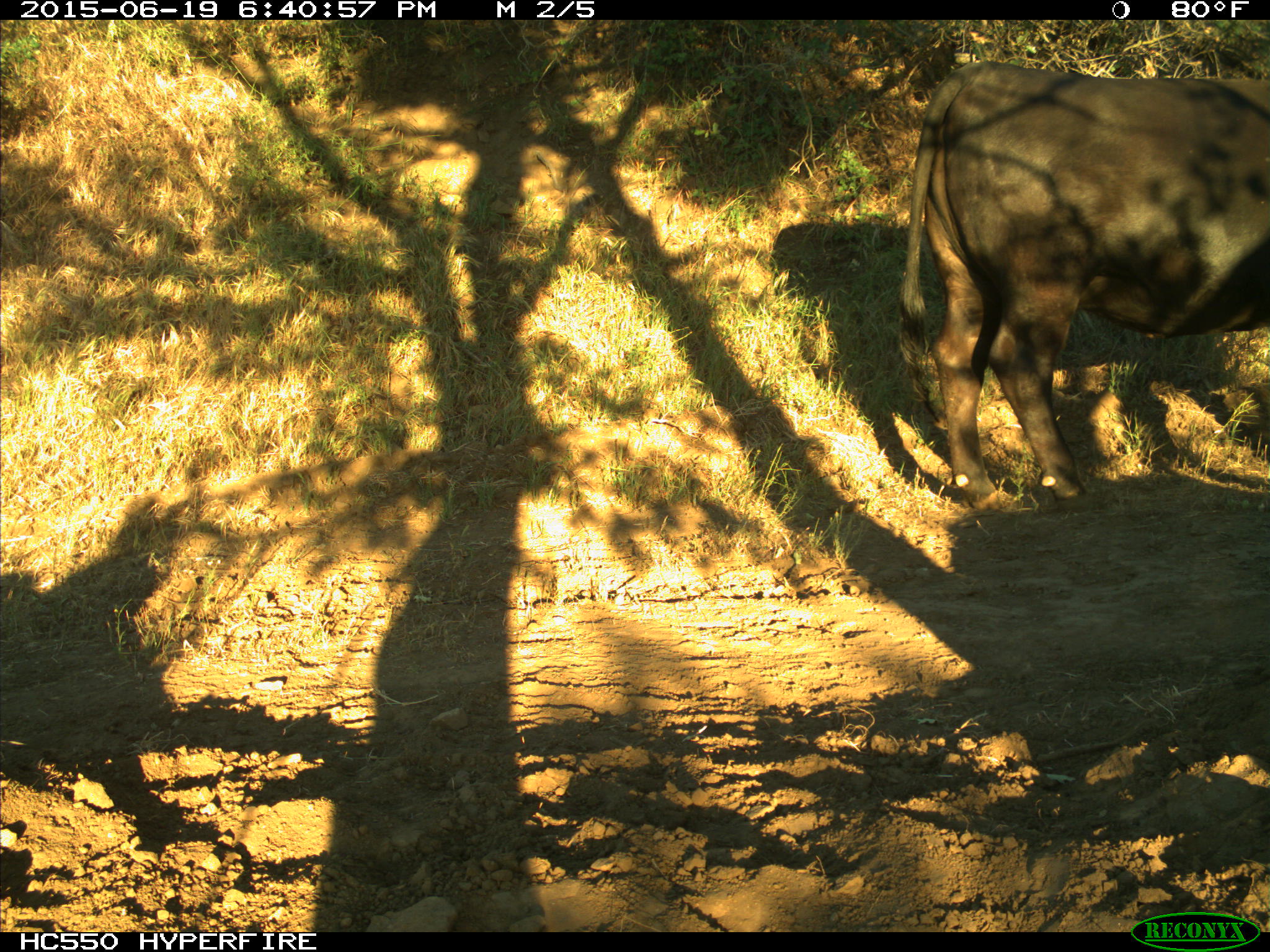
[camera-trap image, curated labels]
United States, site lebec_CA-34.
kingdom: Animalia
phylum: Chordata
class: Mammalia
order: Artiodactyla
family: Bovidae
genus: Bos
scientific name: Bos taurus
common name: domestic cow